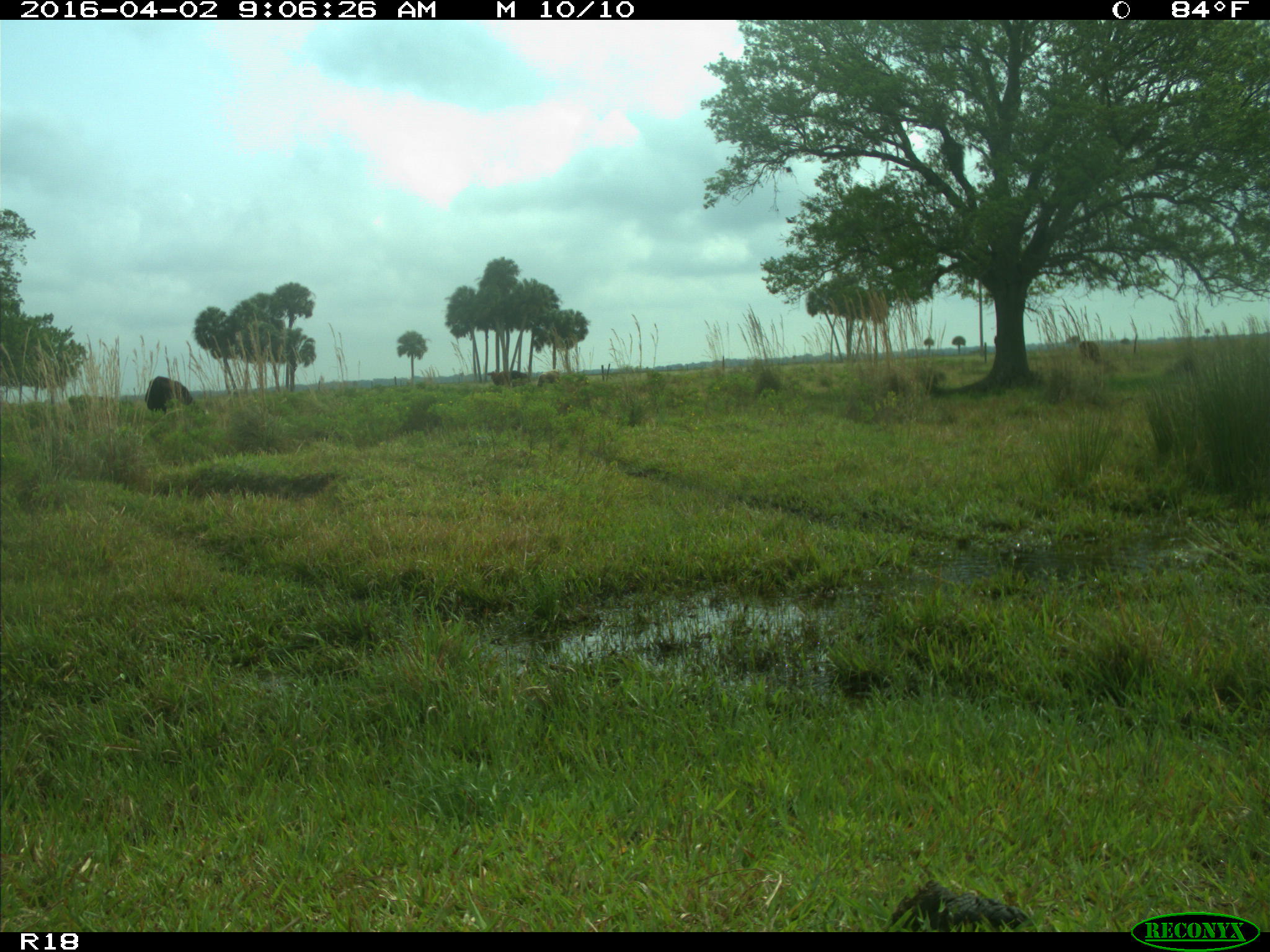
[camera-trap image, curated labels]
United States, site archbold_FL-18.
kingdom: Animalia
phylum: Chordata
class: Mammalia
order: Artiodactyla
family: Bovidae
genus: Bos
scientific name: Bos taurus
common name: domestic cow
Bos taurus (domestic cow).